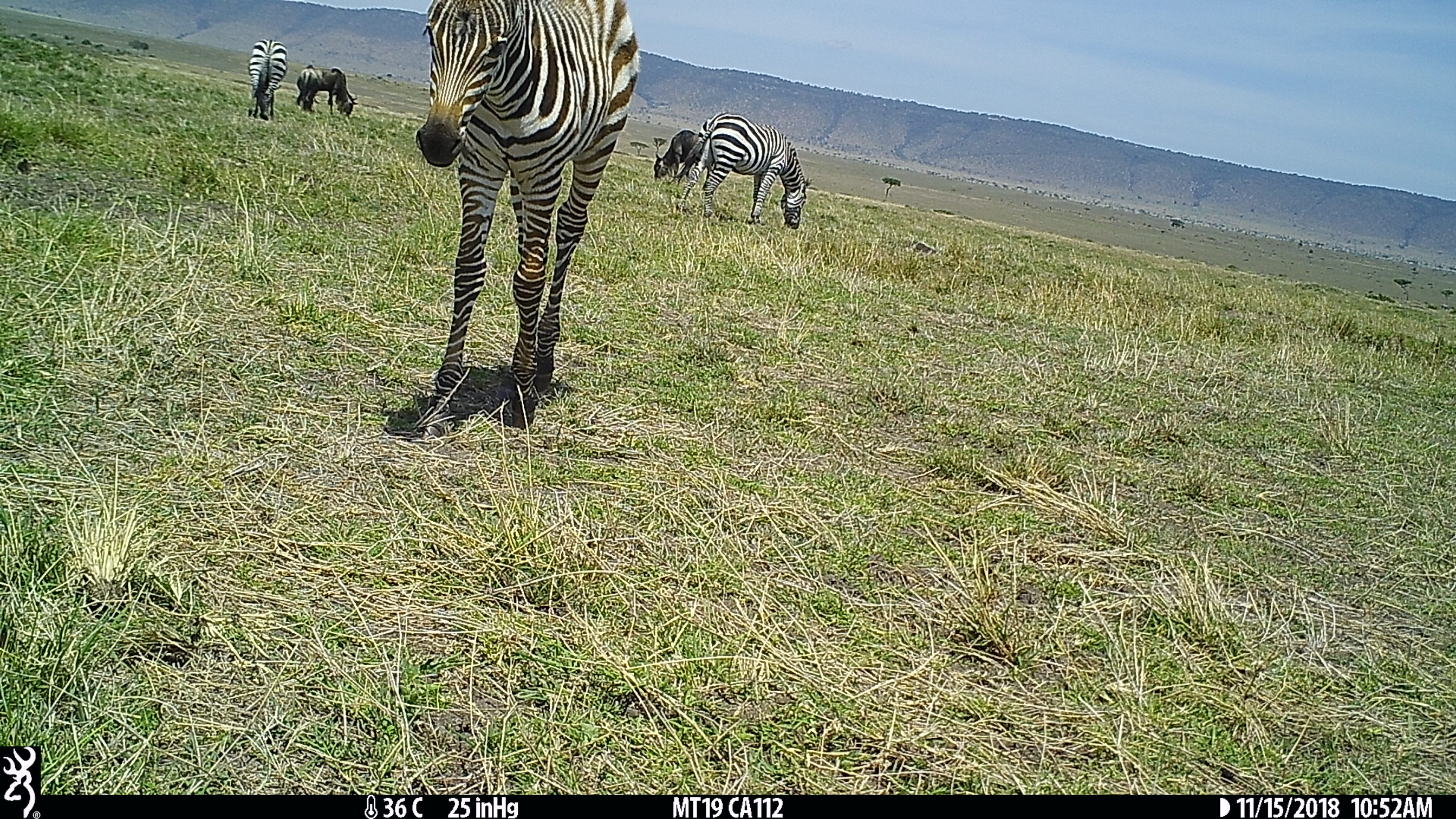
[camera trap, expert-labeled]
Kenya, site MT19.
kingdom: Animalia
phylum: Chordata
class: Mammalia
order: Artiodactyla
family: Bovidae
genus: Connochaetes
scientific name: Connochaetes taurinus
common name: blue wildebeest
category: wildebeest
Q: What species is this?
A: Wildebeest (blue wildebeest) (Connochaetes taurinus).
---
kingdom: Animalia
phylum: Chordata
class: Mammalia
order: Perissodactyla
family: Equidae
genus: Equus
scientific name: Equus quagga burchellii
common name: burchell's zebra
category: zebra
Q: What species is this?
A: Zebra (burchell's zebra) (Equus quagga burchellii).